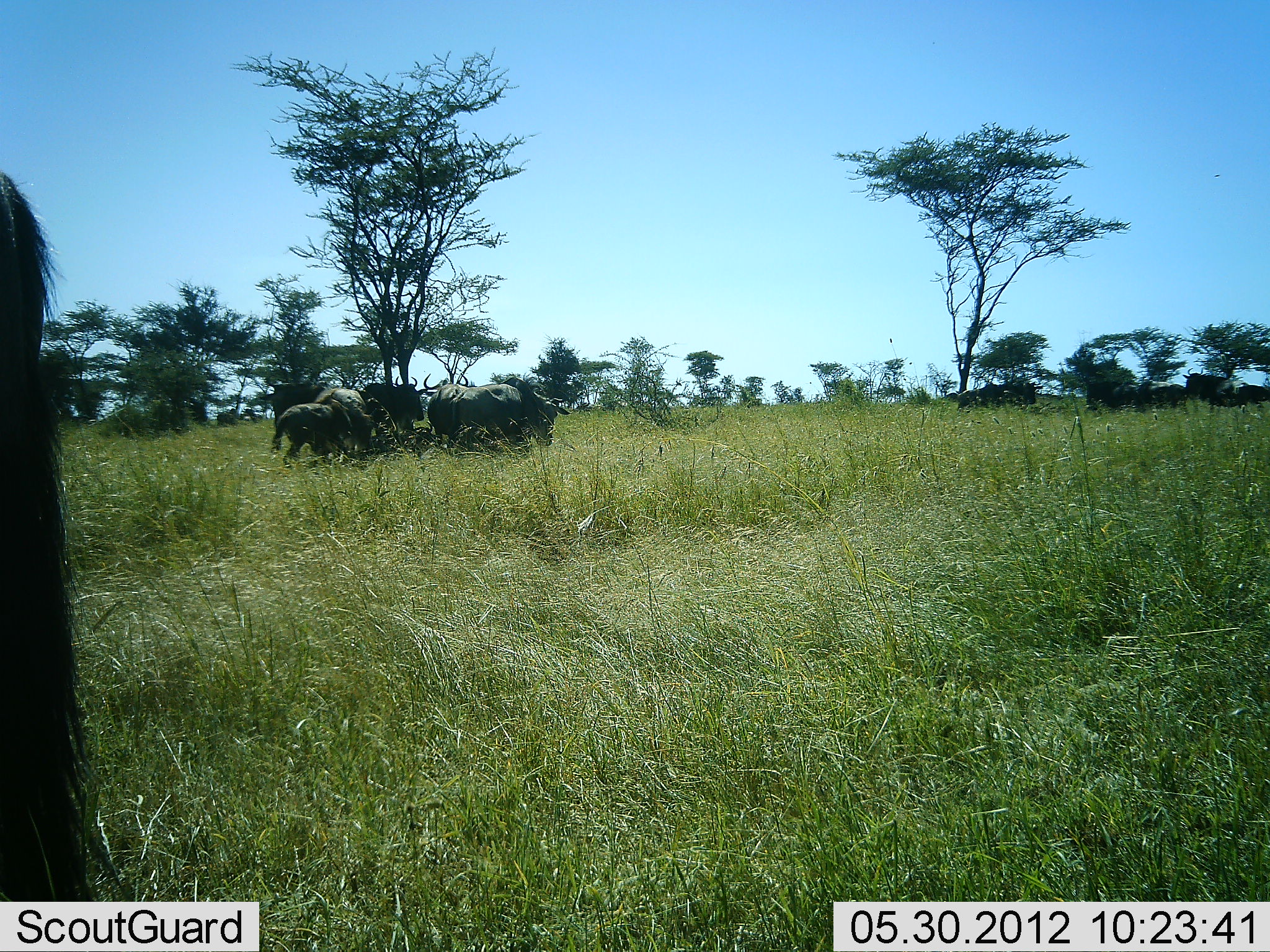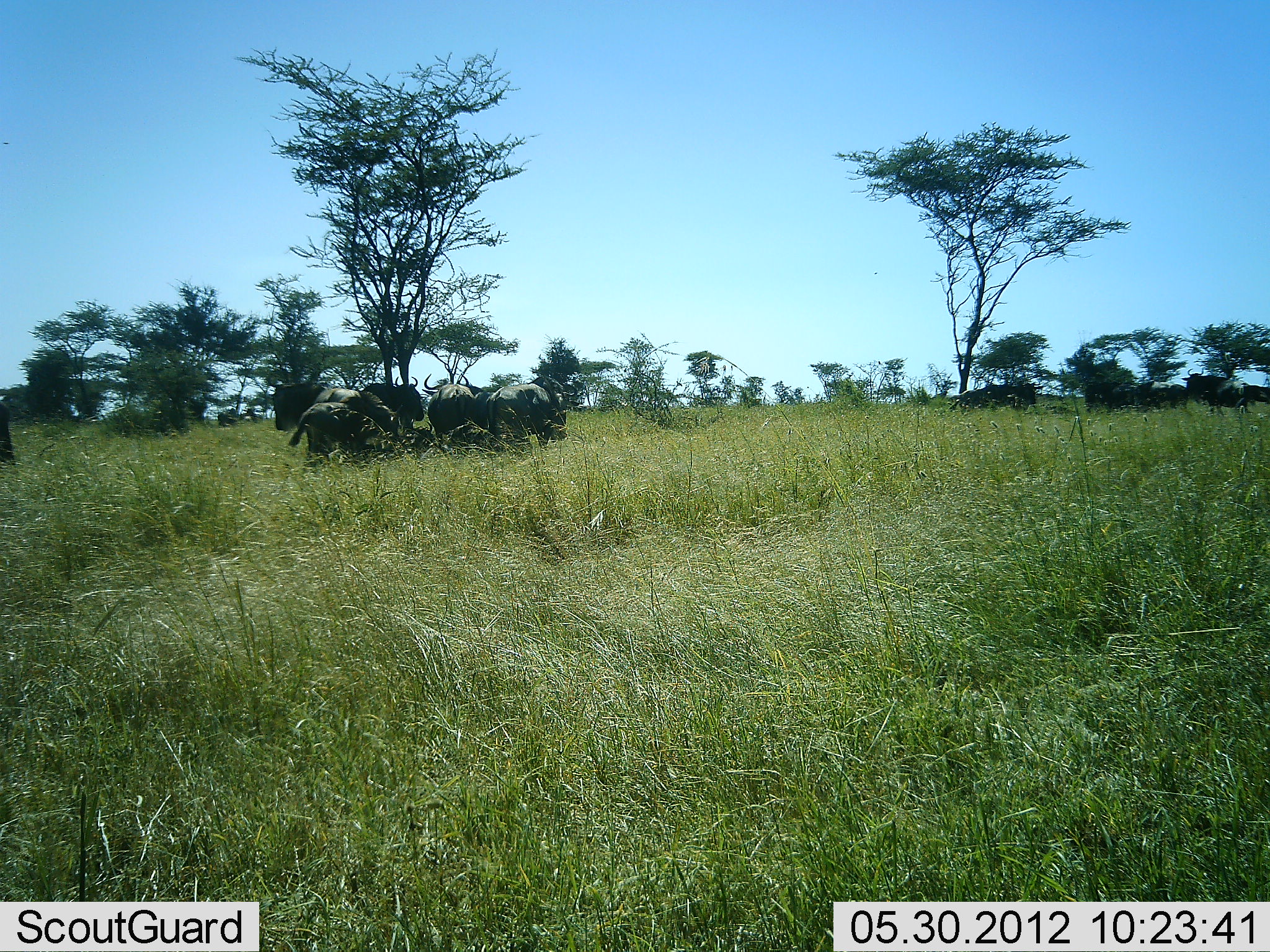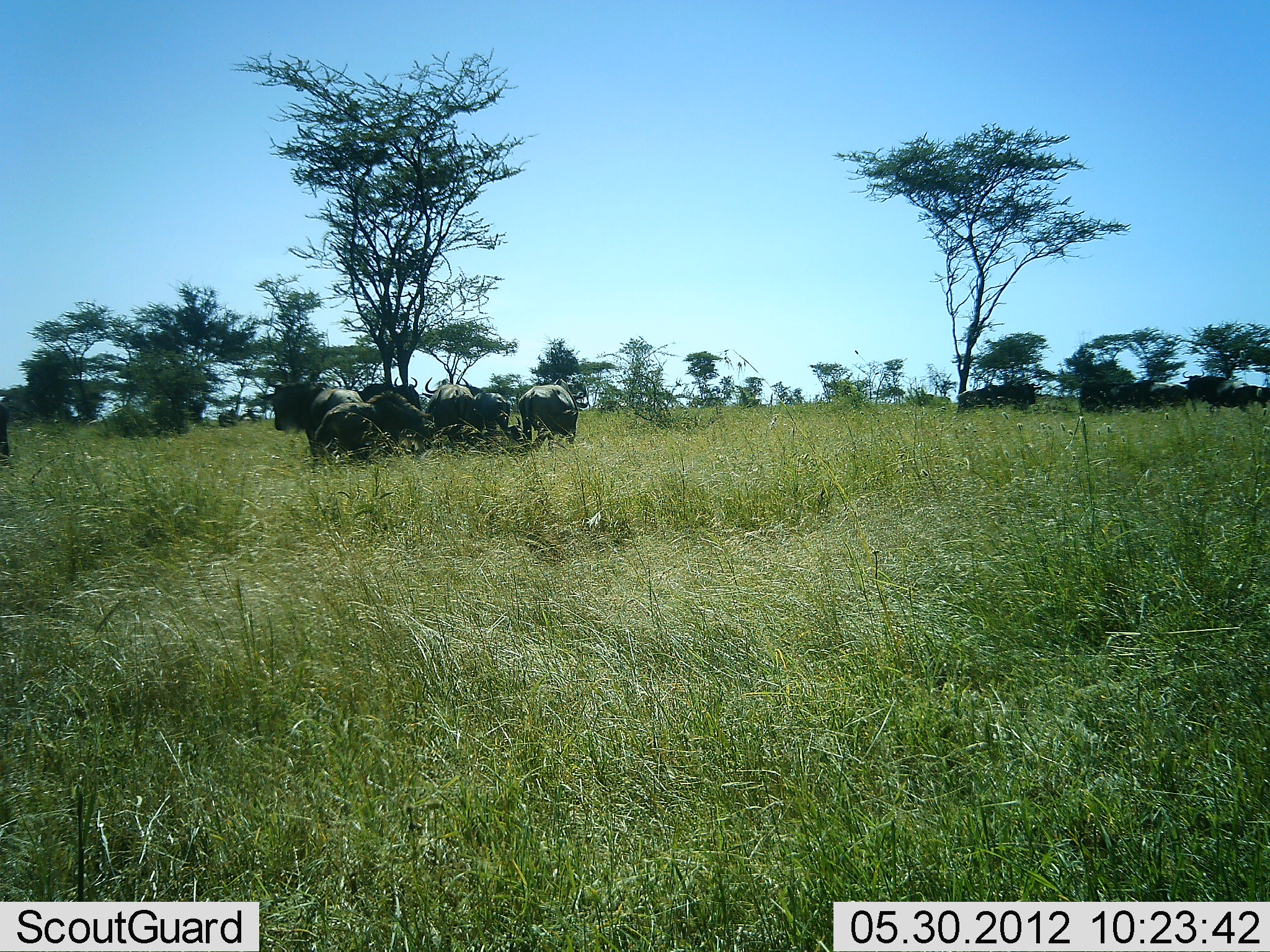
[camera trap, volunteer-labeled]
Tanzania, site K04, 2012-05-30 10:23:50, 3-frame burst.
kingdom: Animalia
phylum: Chordata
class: Mammalia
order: Artiodactyla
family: Bovidae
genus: Connochaetes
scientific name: Connochaetes taurinus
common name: blue wildebeest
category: wildebeest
Wildebeest (blue wildebeest) (Connochaetes taurinus), count 11-50. Behavior (volunteer vote fractions): standing 80%, resting 10%, moving 50%, interacting 0%. Young present (vote fraction): 0%. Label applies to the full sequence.